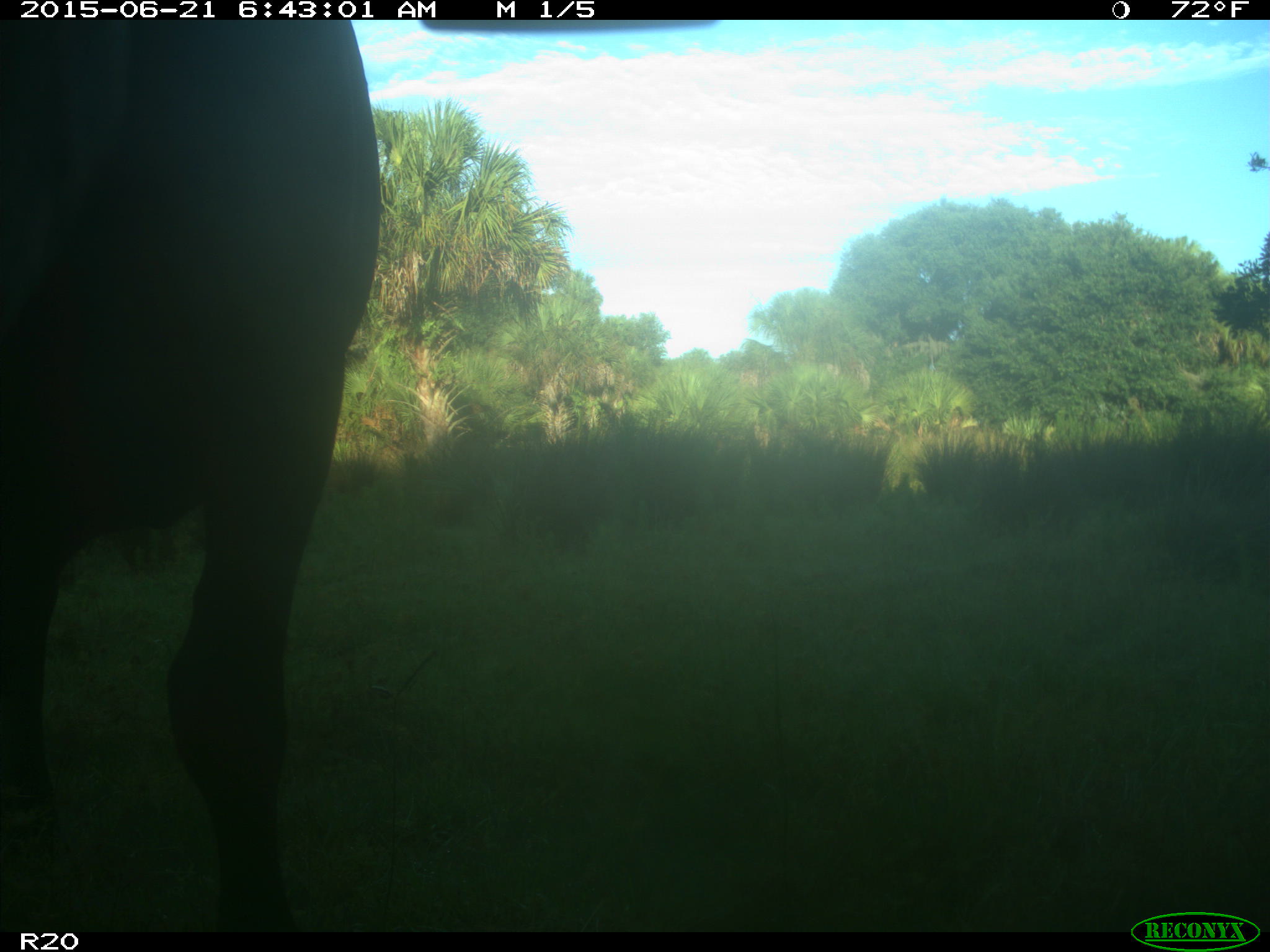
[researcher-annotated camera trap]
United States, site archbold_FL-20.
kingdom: Animalia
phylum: Chordata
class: Mammalia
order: Artiodactyla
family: Bovidae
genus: Bos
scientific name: Bos taurus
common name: domestic cow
Bos taurus (domestic cow).